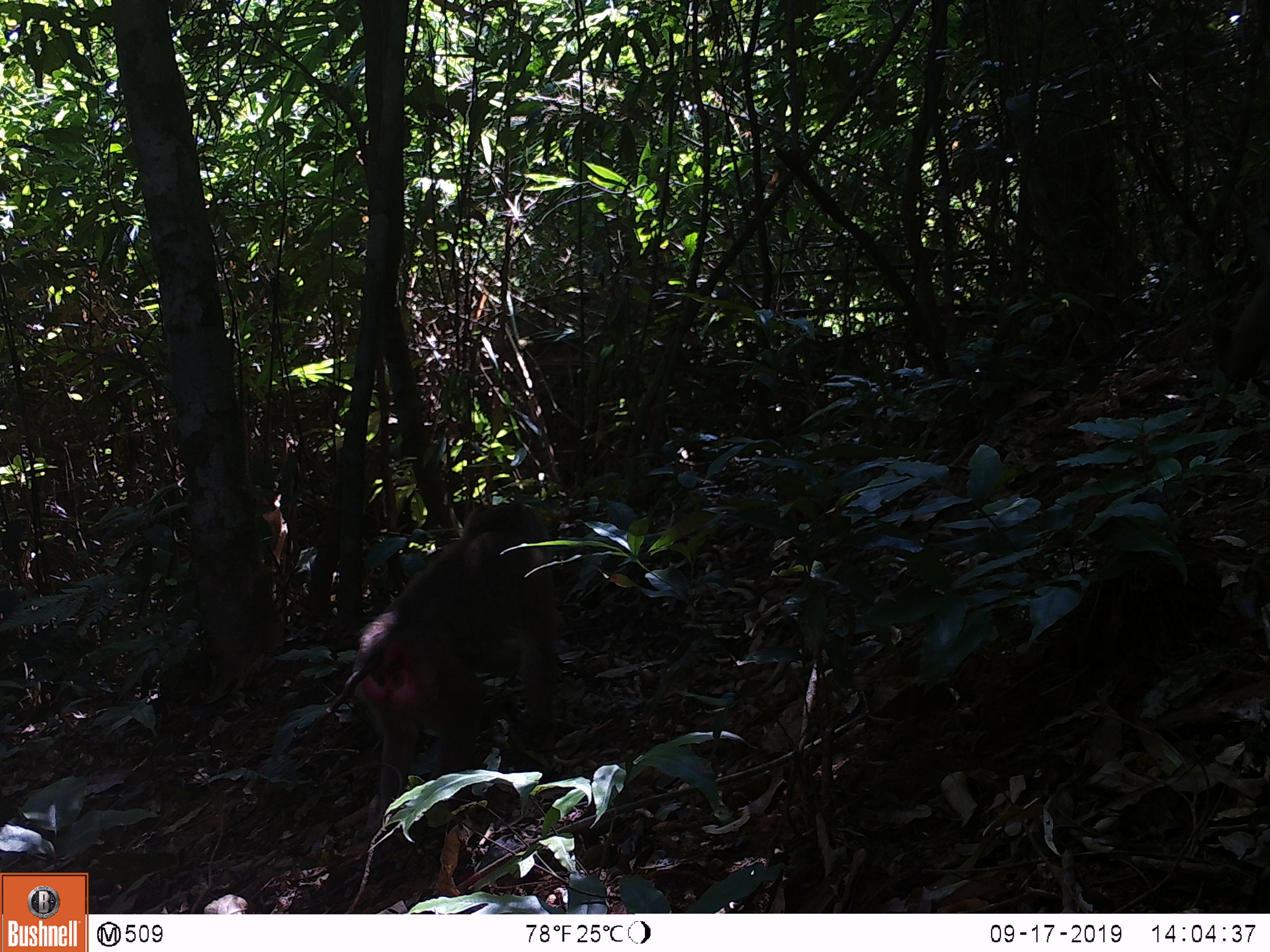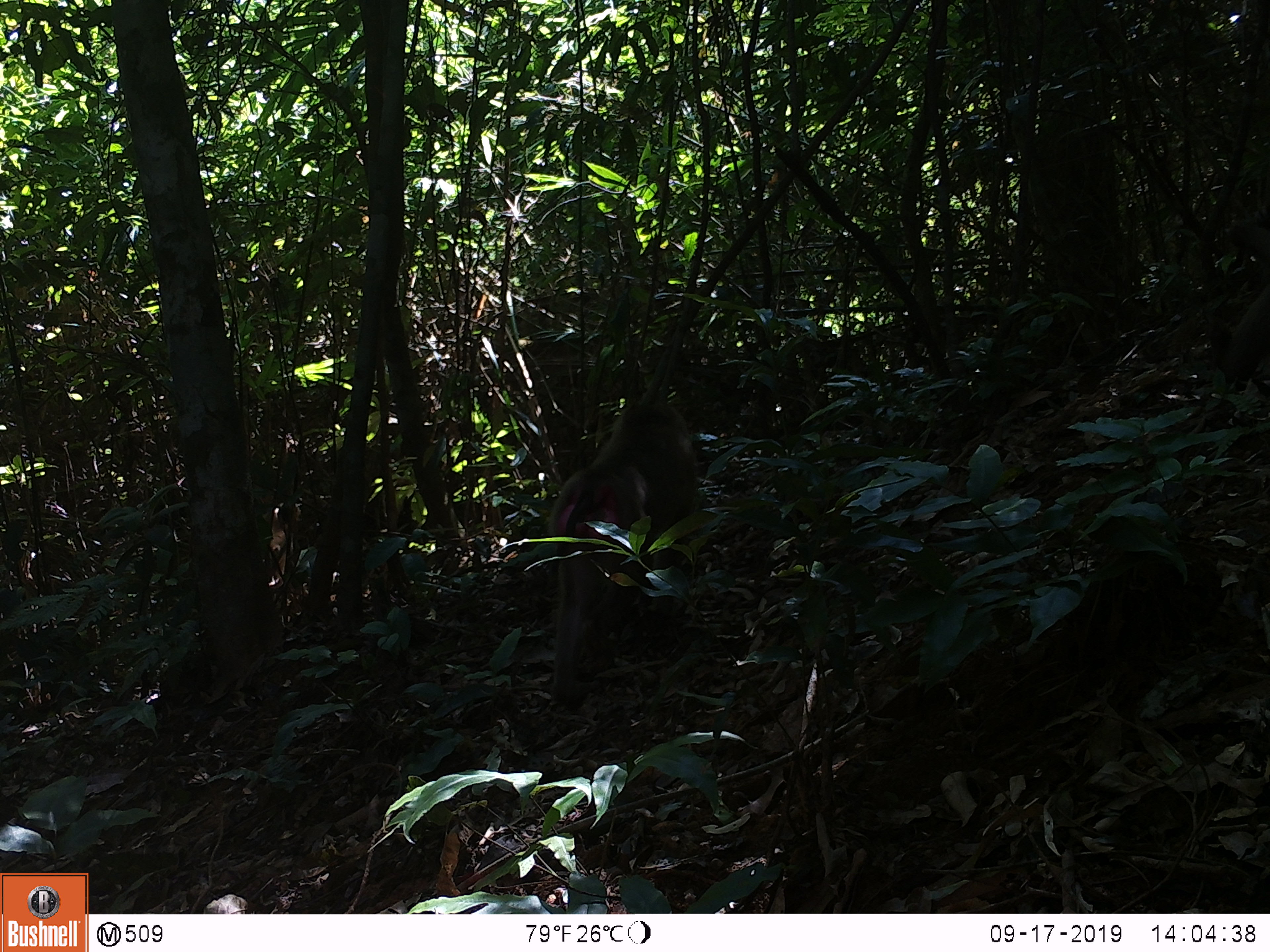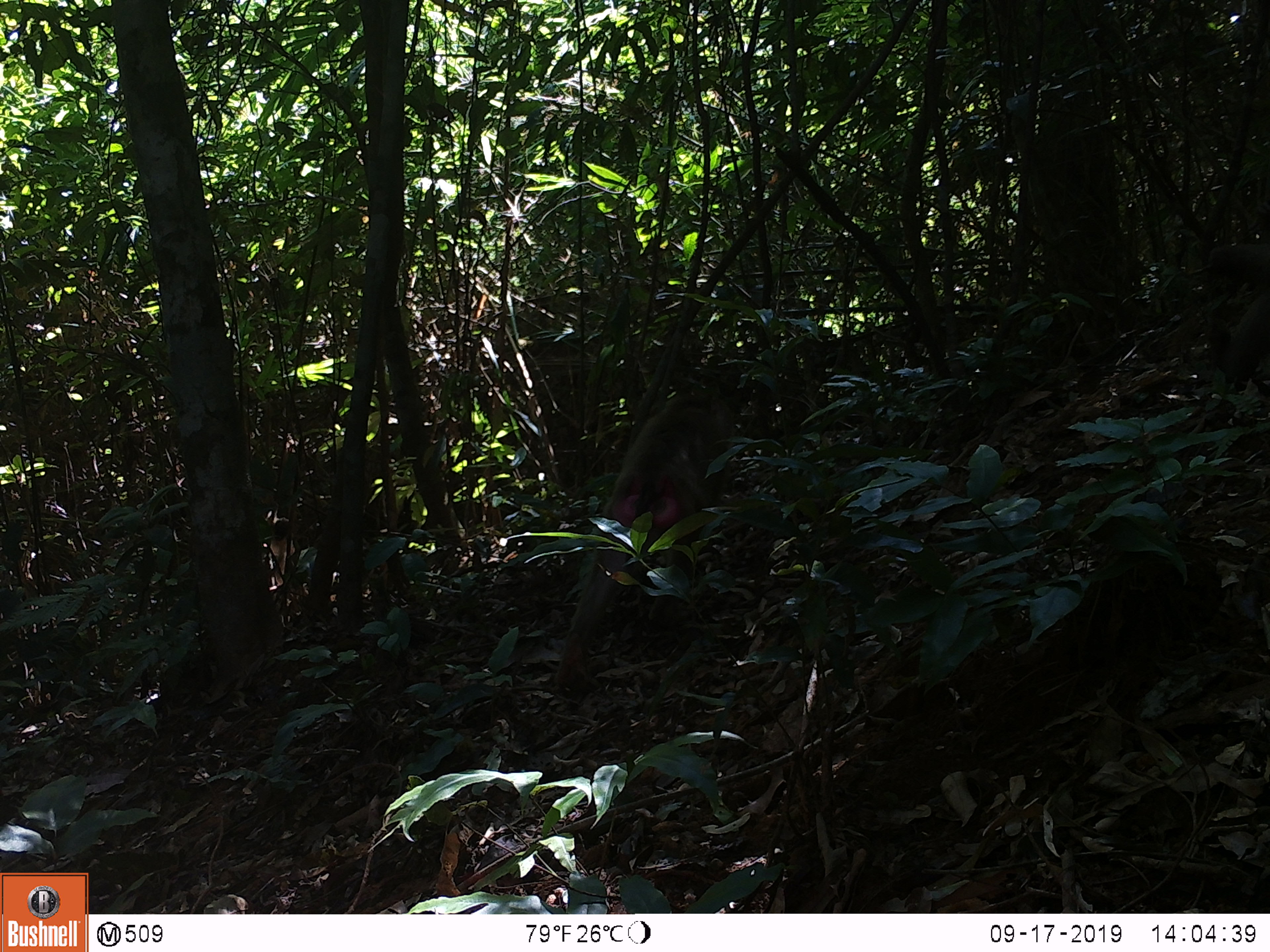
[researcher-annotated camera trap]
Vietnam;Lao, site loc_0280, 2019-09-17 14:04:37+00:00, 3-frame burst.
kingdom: Animalia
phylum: Chordata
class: Mammalia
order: Primates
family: Cercopithecidae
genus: Macaca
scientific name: Macaca nemestrina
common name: pig-tailed macaque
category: pig tailed macaque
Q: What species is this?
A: Pig tailed macaque (pig-tailed macaque) (Macaca nemestrina).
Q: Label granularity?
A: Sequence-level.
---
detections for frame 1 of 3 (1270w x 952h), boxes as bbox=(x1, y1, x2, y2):
pig tailed macaque: bbox=(304, 499, 560, 846)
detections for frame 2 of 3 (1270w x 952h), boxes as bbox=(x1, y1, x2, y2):
pig tailed macaque: bbox=(547, 400, 696, 706)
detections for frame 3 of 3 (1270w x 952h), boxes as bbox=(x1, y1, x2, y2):
pig tailed macaque: bbox=(553, 392, 735, 690)